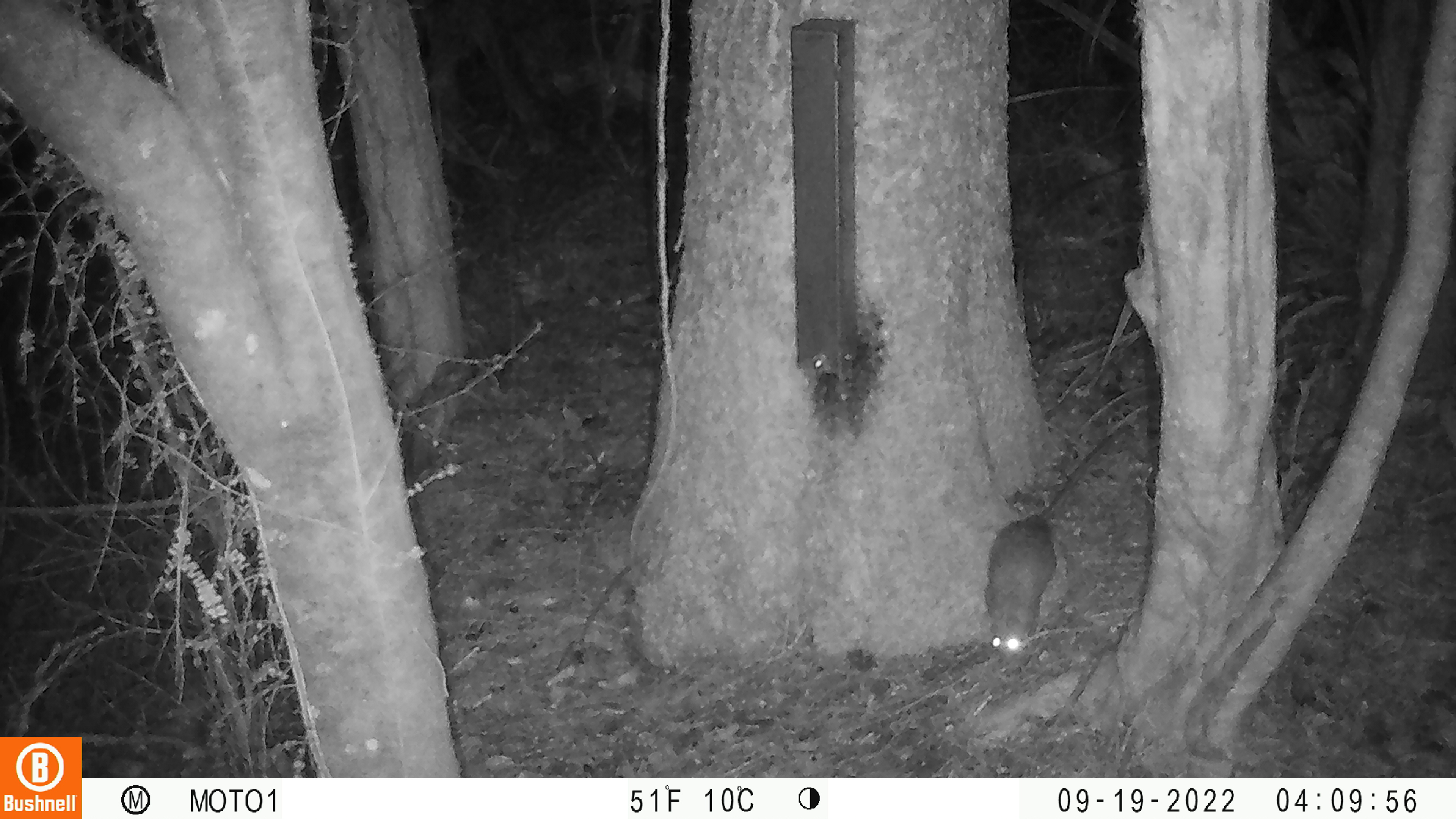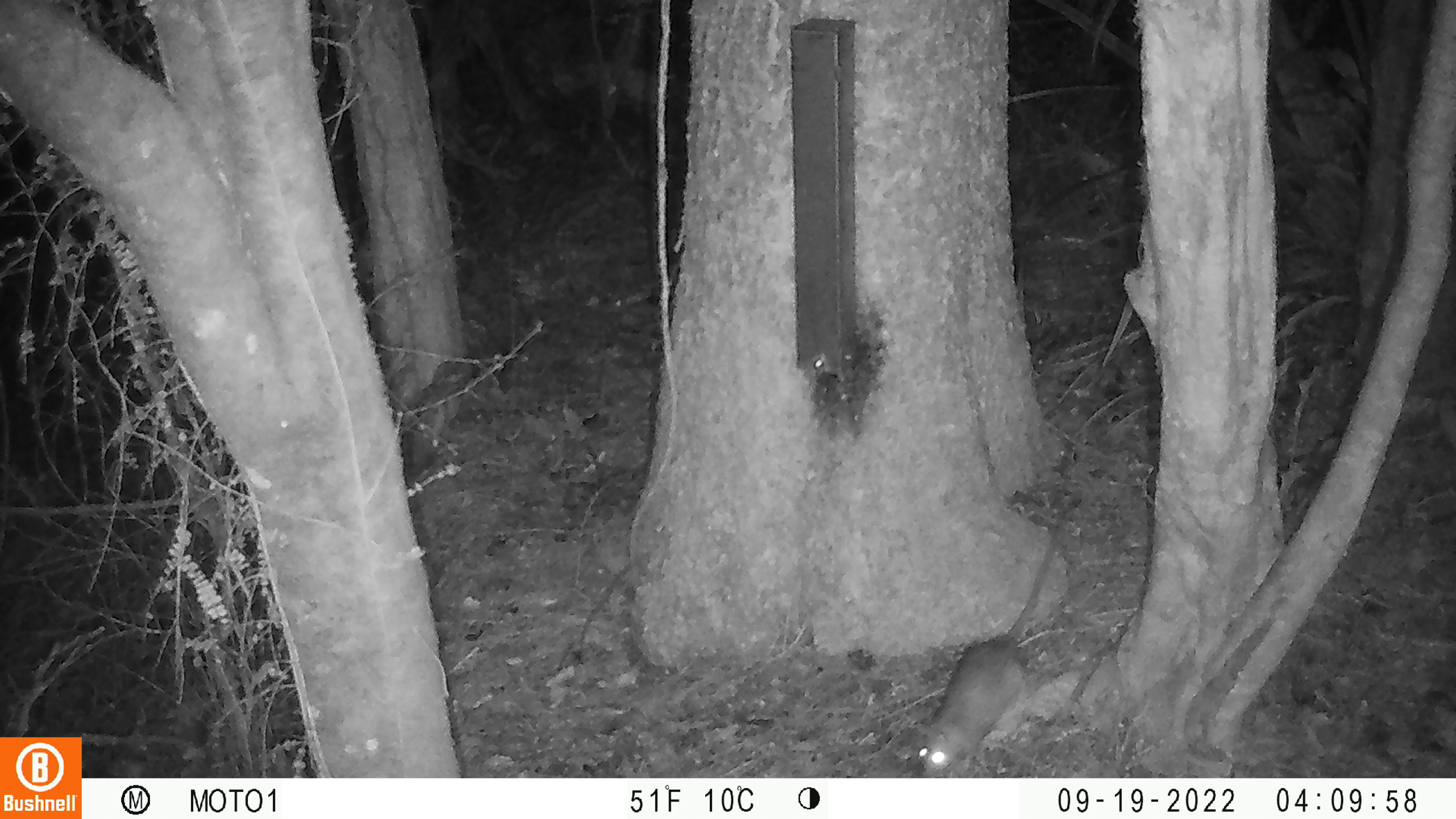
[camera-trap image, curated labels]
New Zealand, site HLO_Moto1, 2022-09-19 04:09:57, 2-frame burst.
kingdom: Animalia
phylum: Chordata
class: Mammalia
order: Rodentia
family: Muridae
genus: Rattus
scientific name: Rattus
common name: rat